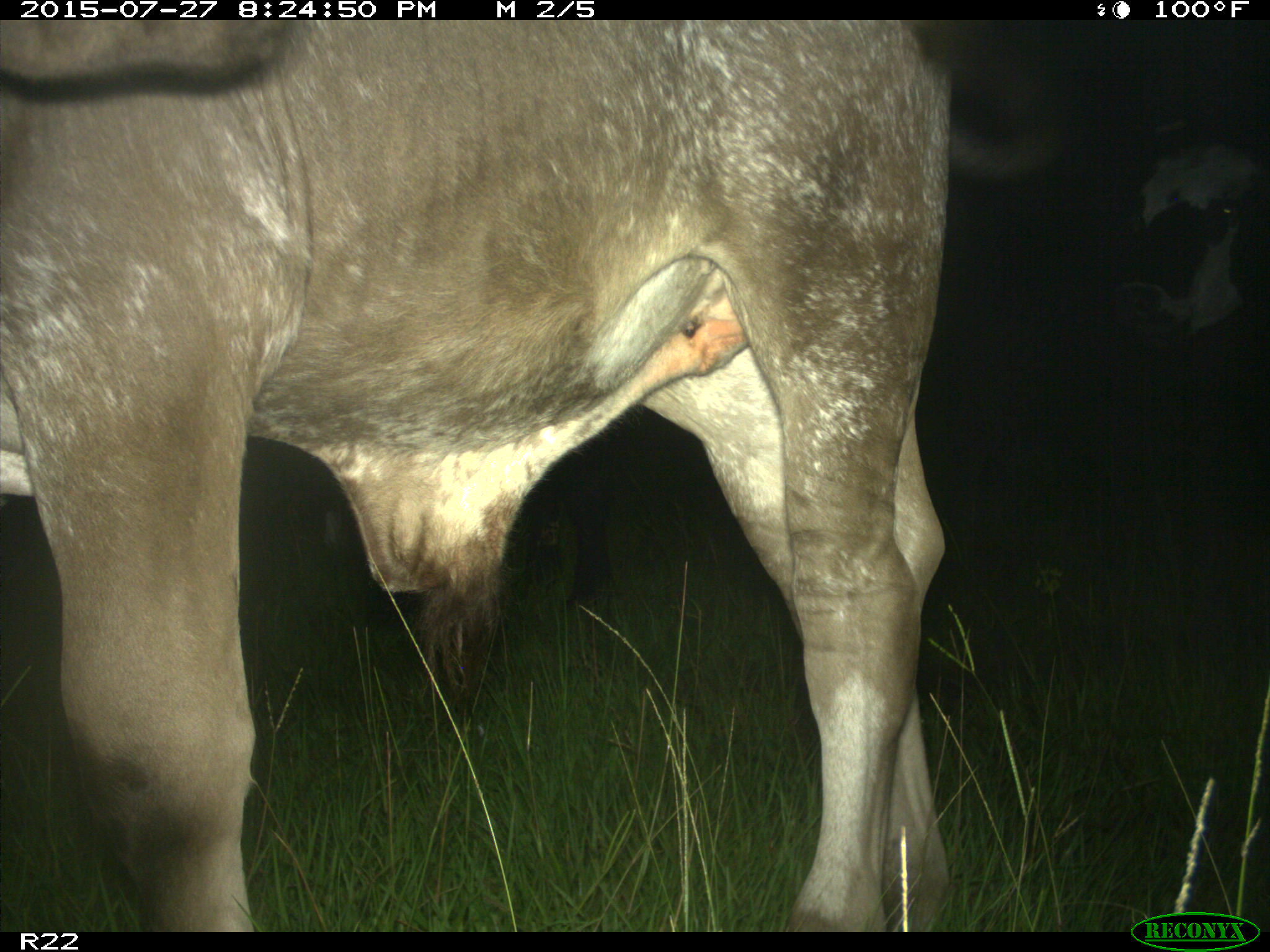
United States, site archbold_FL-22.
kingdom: Animalia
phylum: Chordata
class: Mammalia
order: Artiodactyla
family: Bovidae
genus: Bos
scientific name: Bos taurus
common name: domestic cow